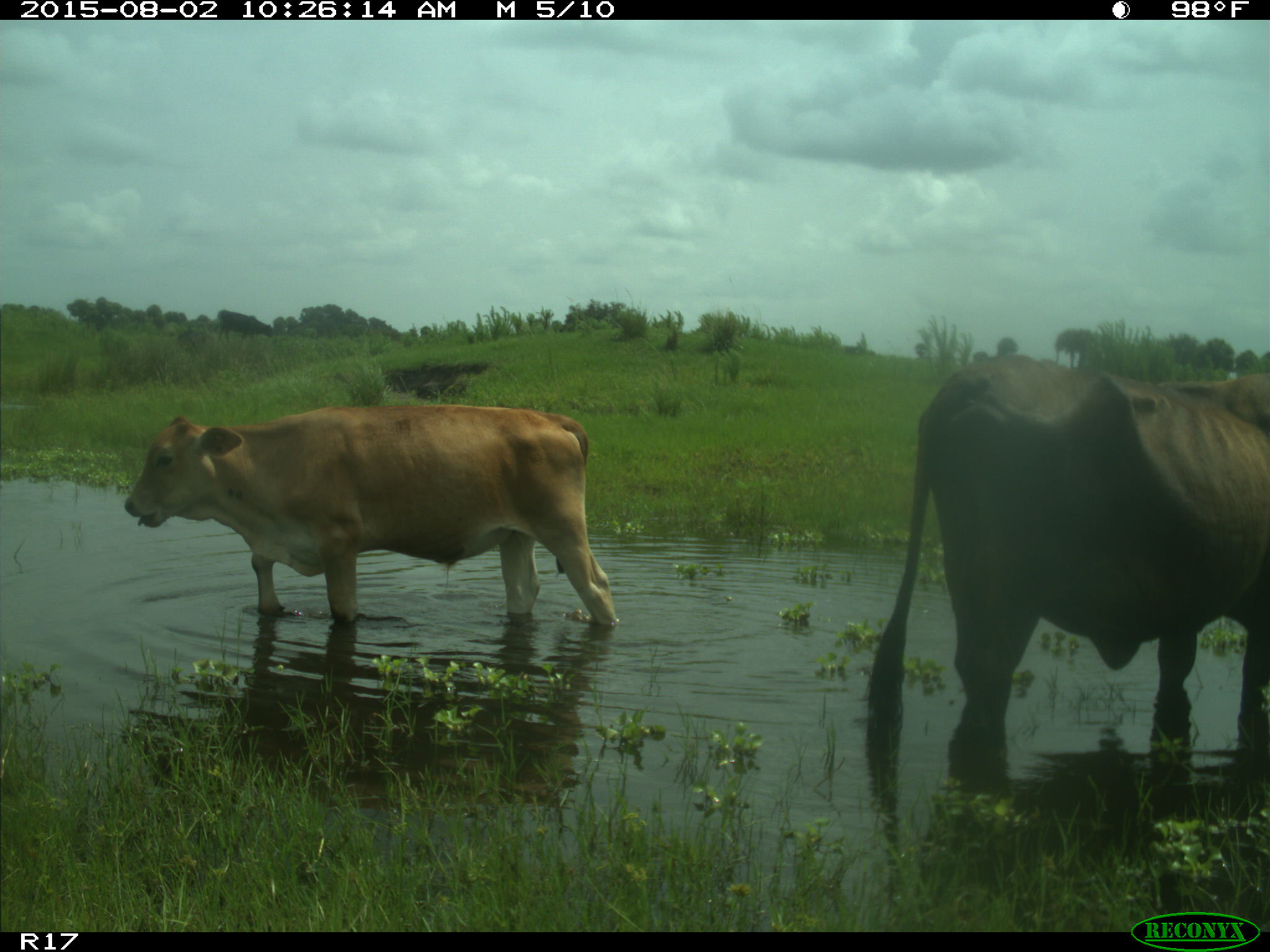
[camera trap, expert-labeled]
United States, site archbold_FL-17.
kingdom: Animalia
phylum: Chordata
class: Mammalia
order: Artiodactyla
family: Bovidae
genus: Bos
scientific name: Bos taurus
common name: domestic cow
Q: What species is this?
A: Bos taurus (domestic cow).